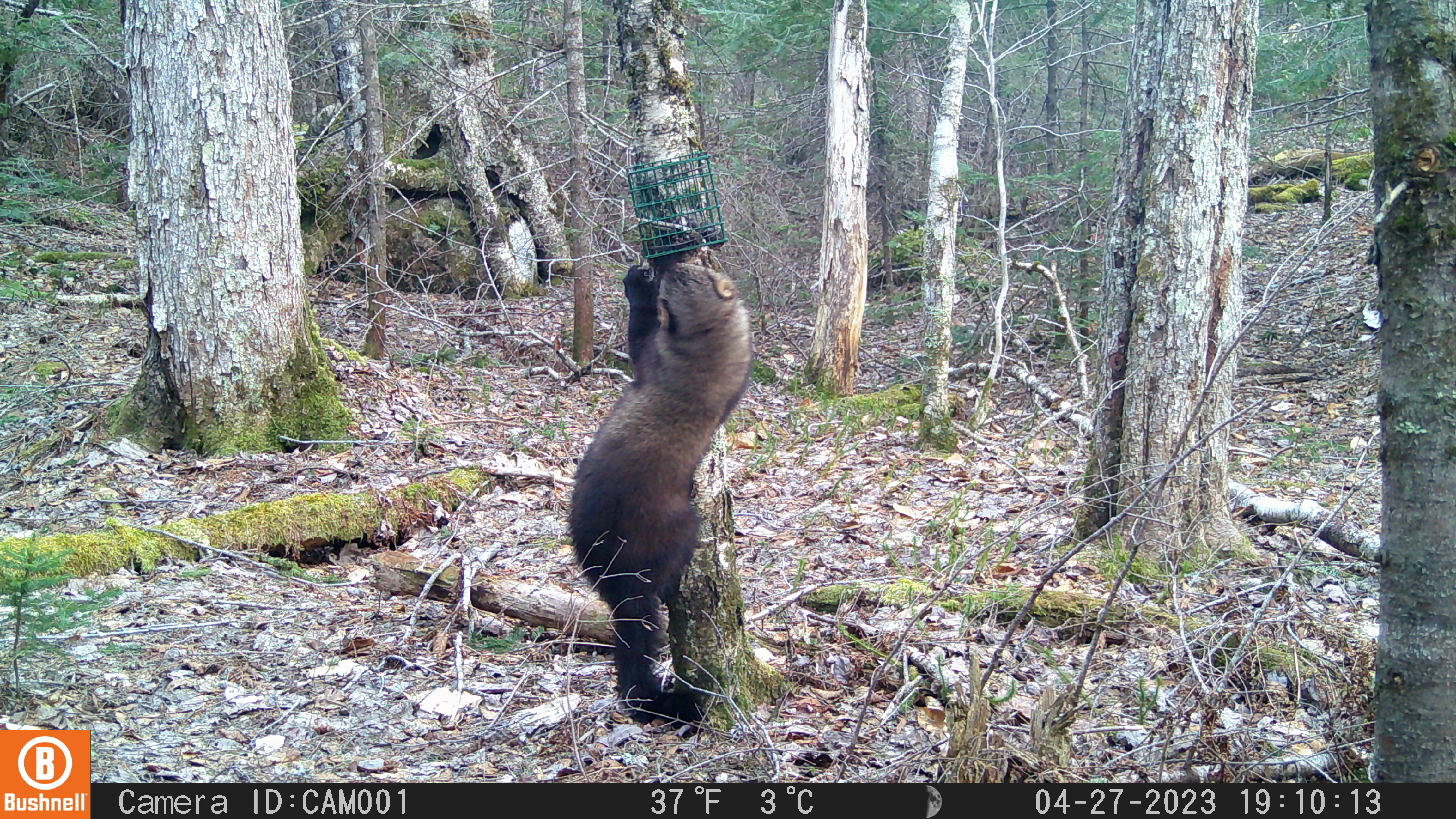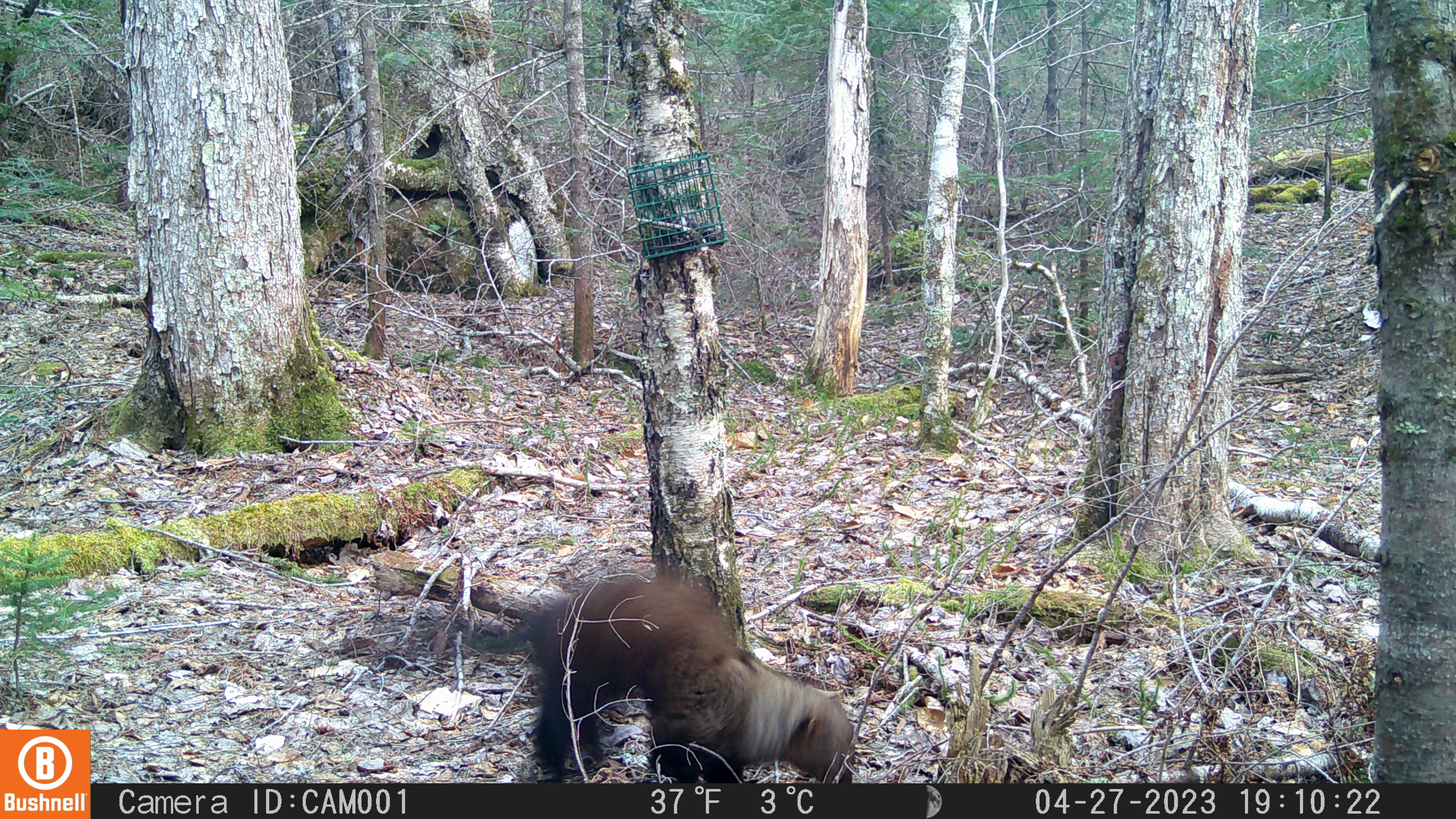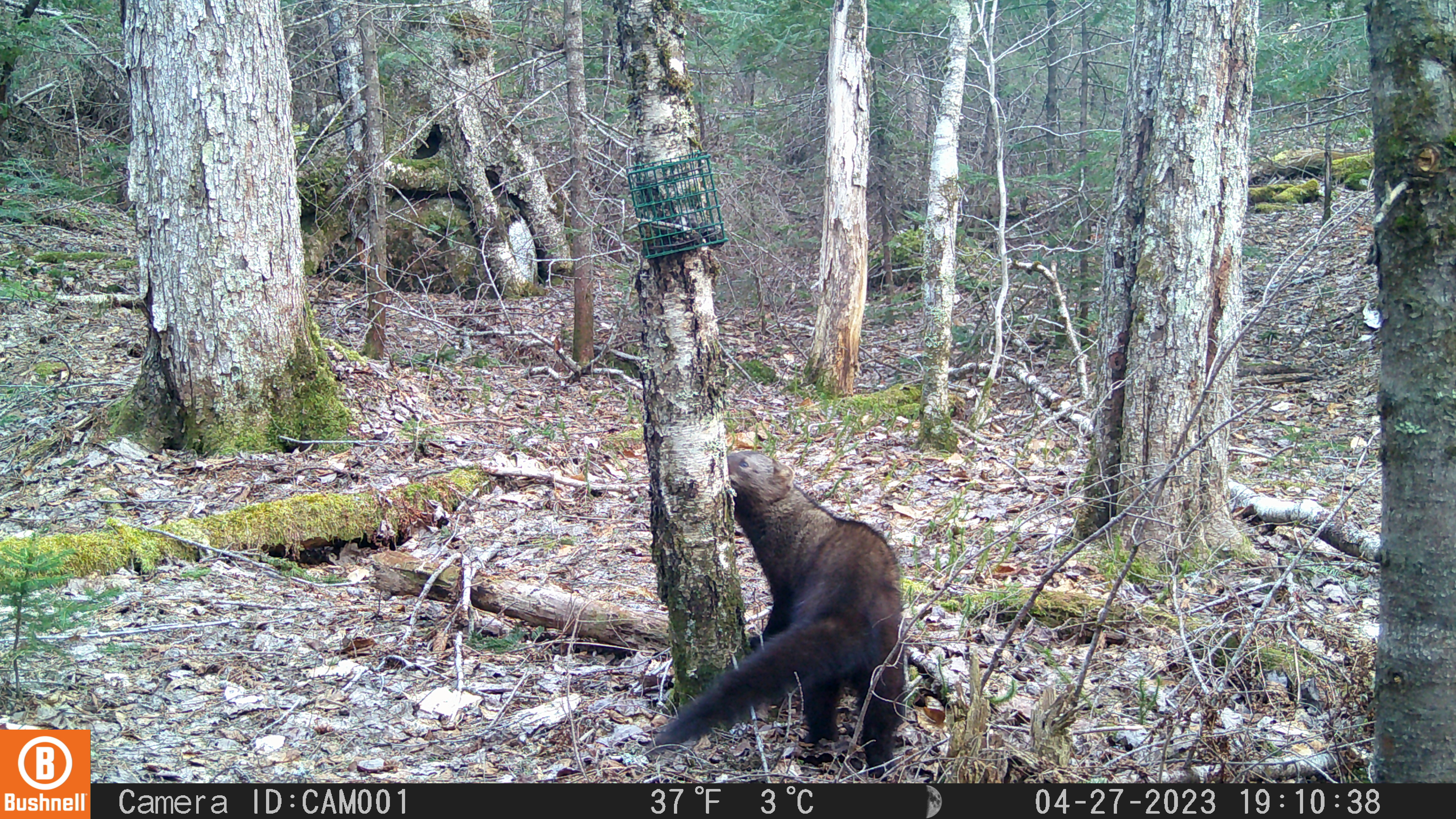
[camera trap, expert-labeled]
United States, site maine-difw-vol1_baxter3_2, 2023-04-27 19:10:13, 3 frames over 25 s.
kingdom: Animalia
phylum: Chordata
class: Mammalia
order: Carnivora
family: Mustelidae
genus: Pekania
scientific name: Pekania pennanti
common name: fisher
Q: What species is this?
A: Fisher (Pekania pennanti).